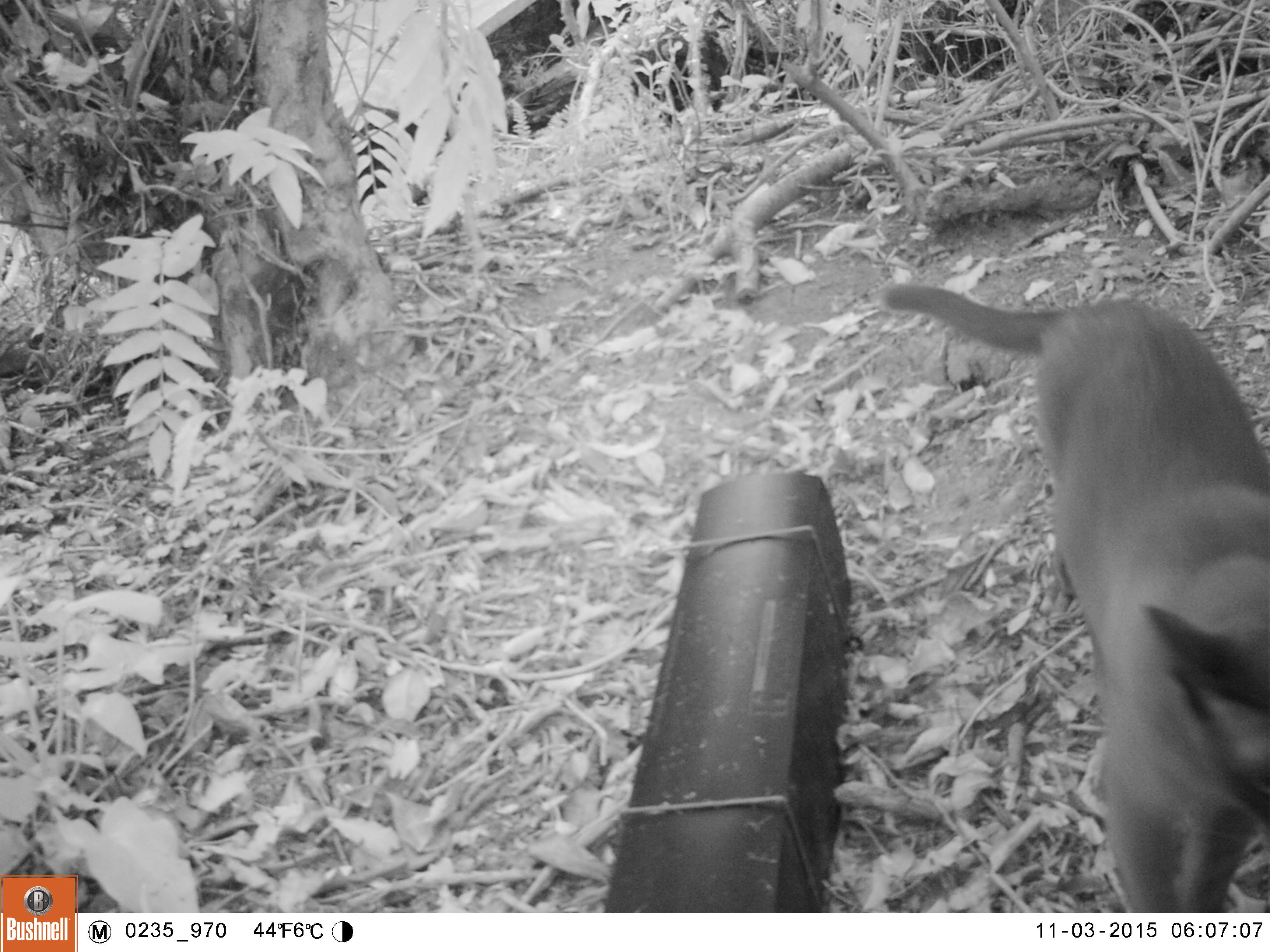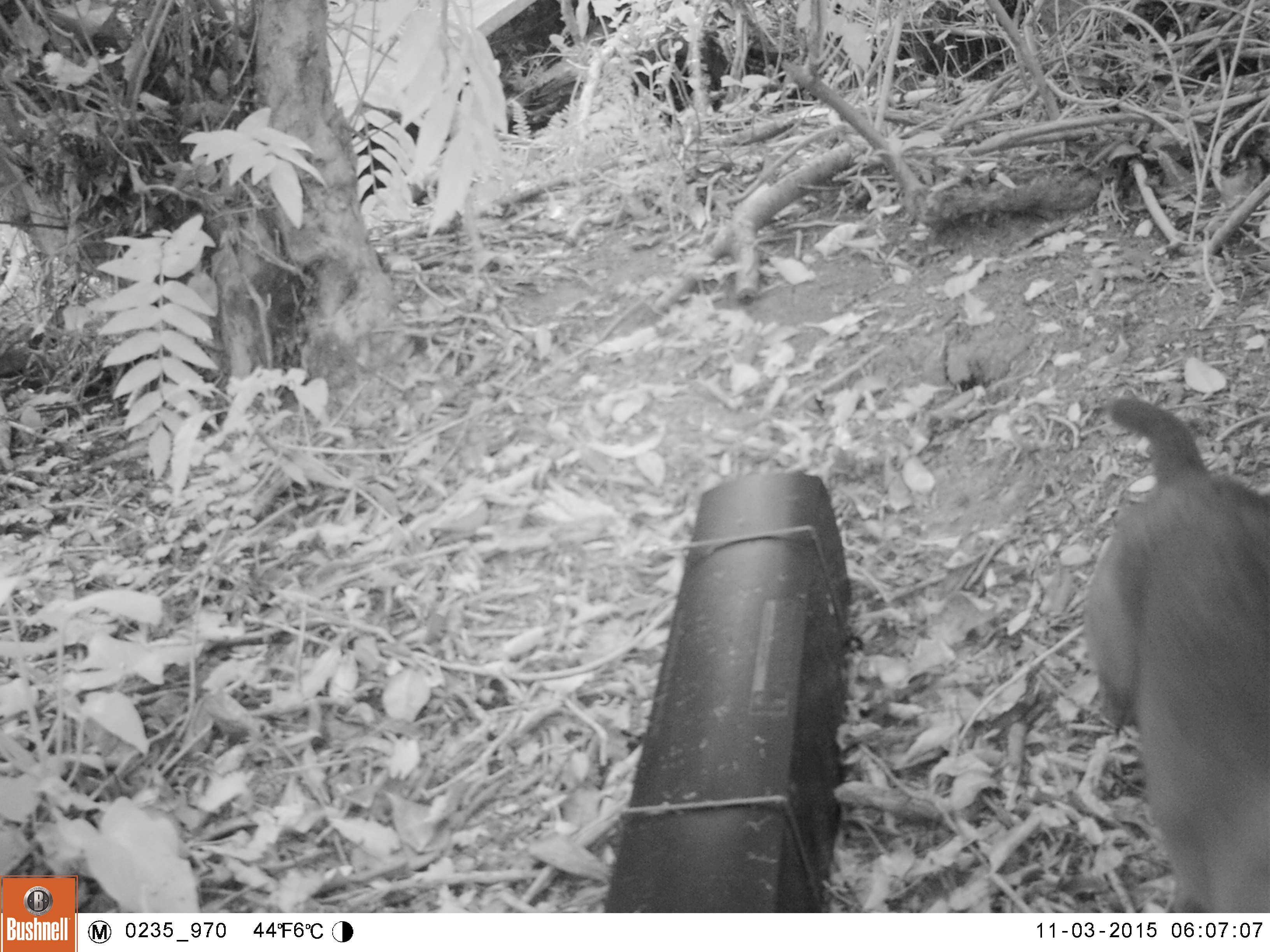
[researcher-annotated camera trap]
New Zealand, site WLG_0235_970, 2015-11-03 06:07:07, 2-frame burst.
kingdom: Animalia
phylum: Chordata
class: Mammalia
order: Carnivora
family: Felidae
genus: Felis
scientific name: Felis catus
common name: domestic cat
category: cat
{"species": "cat (domestic cat) (Felis catus)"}